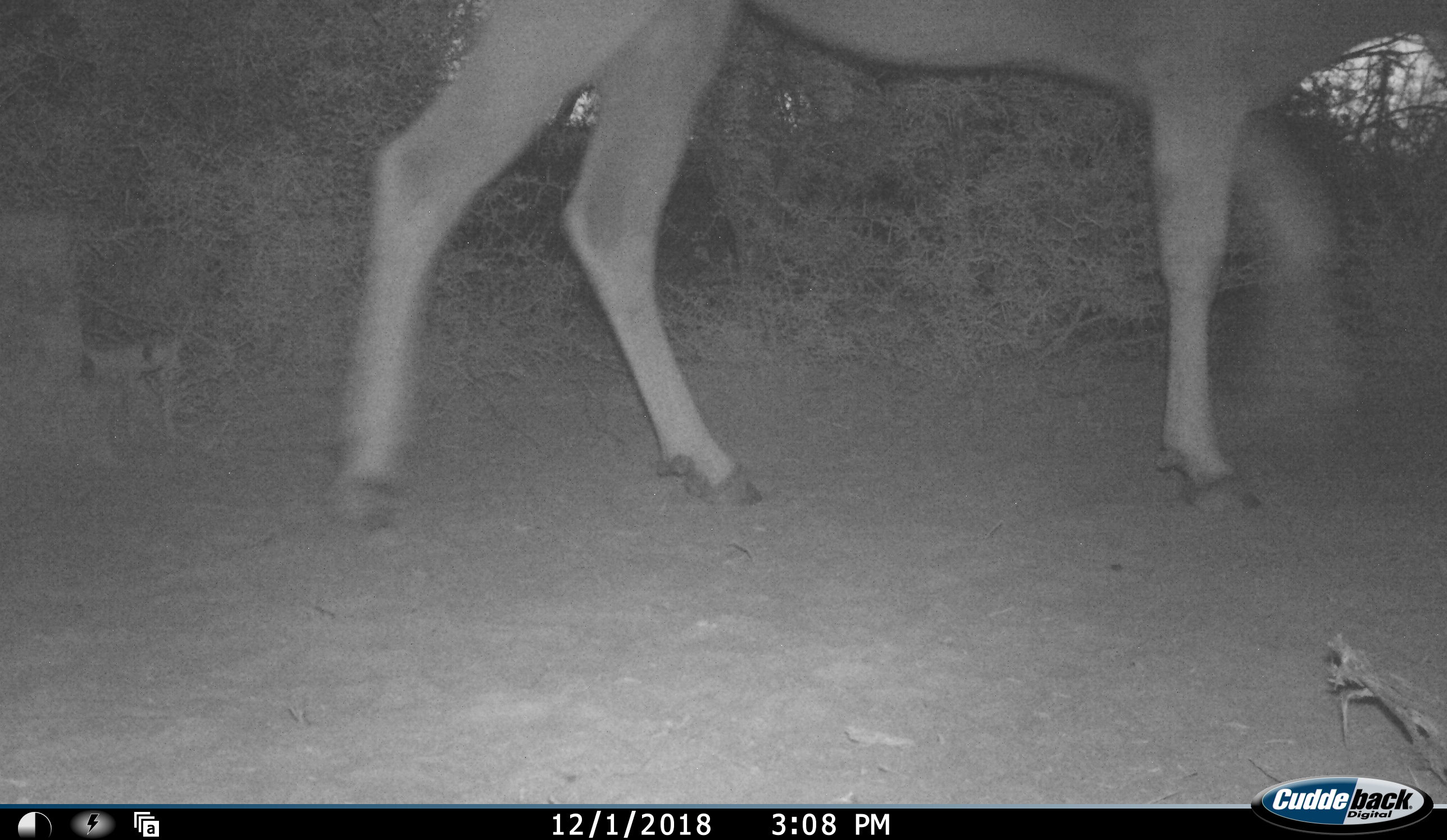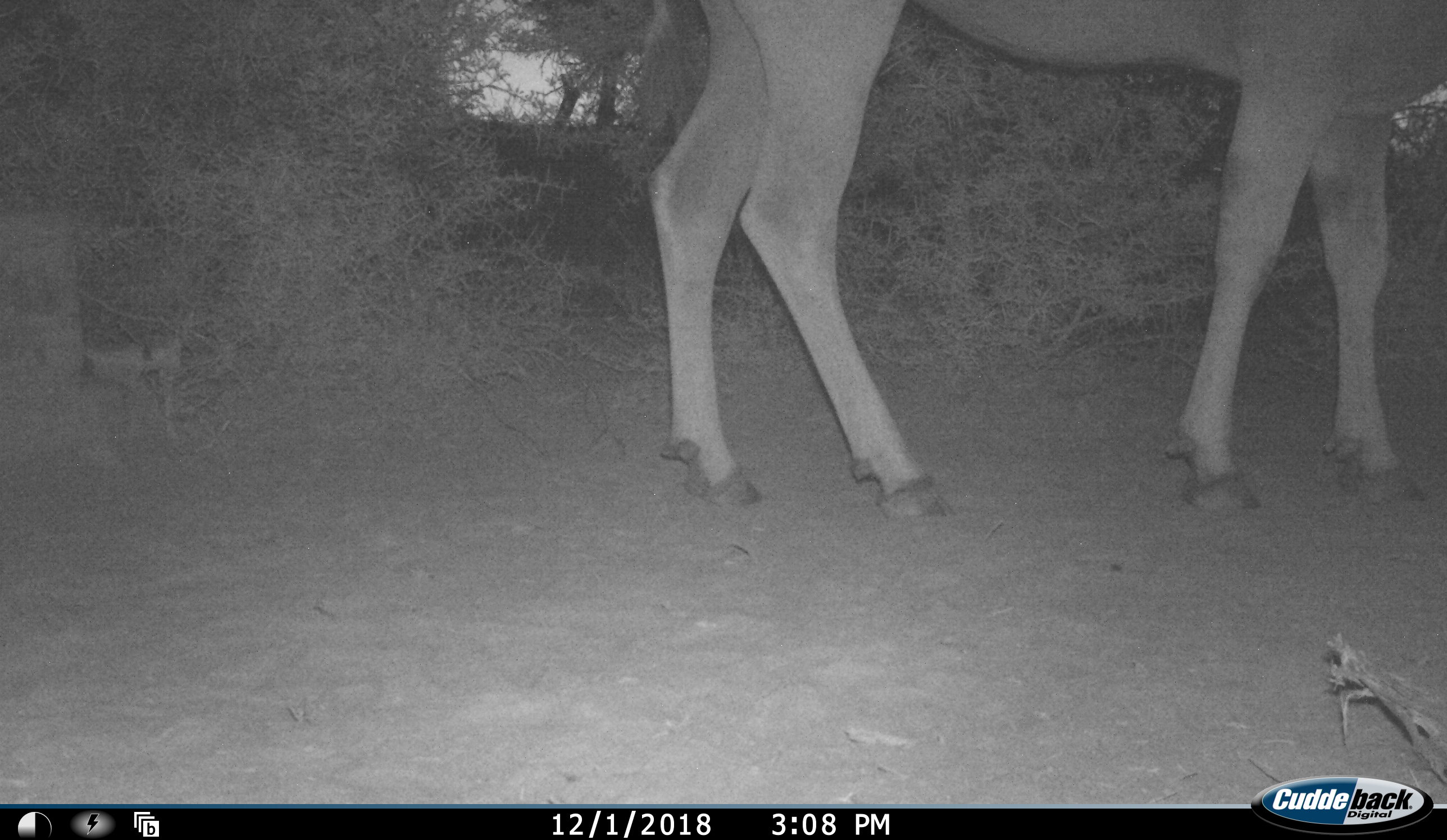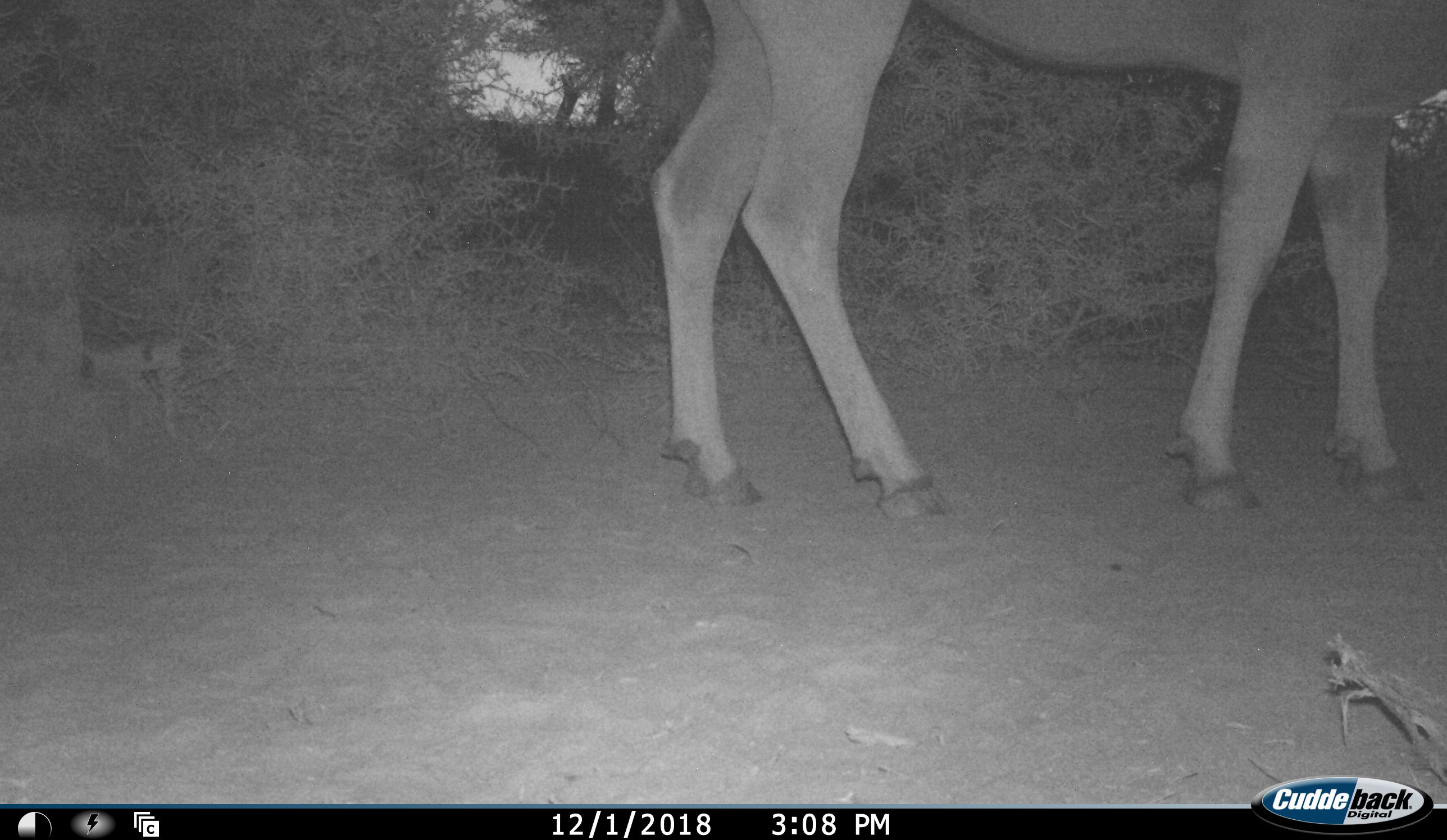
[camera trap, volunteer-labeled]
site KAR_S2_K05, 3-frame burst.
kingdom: Animalia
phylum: Chordata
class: Mammalia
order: Artiodactyla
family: Bovidae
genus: Tragelaphus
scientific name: Tragelaphus oryx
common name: eland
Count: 1.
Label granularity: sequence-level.